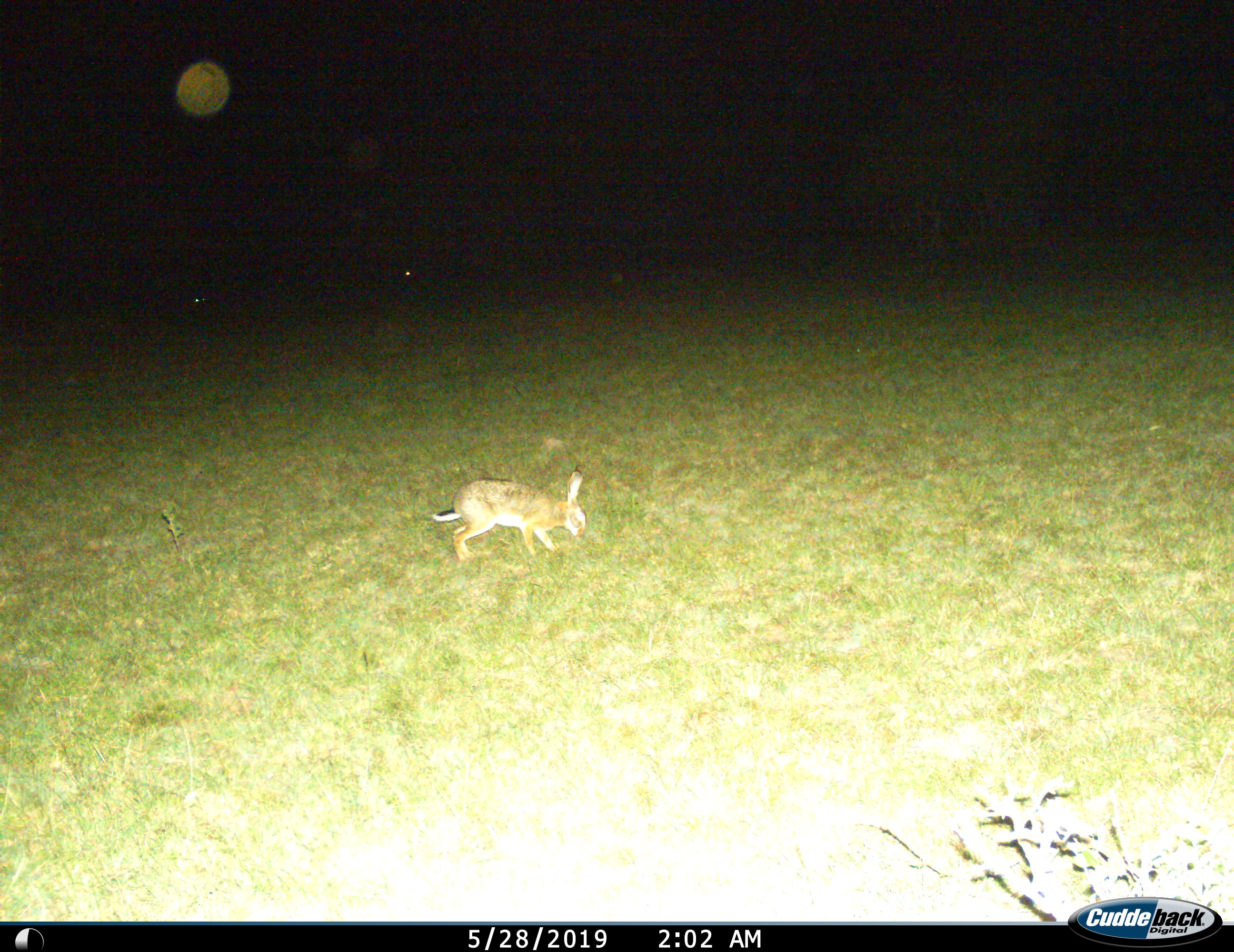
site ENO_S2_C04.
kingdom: Animalia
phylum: Chordata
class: Mammalia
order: Lagomorpha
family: Leporidae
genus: Lepus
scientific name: Lepus saxatilis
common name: scrub hare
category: haresavannah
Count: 1.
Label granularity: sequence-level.